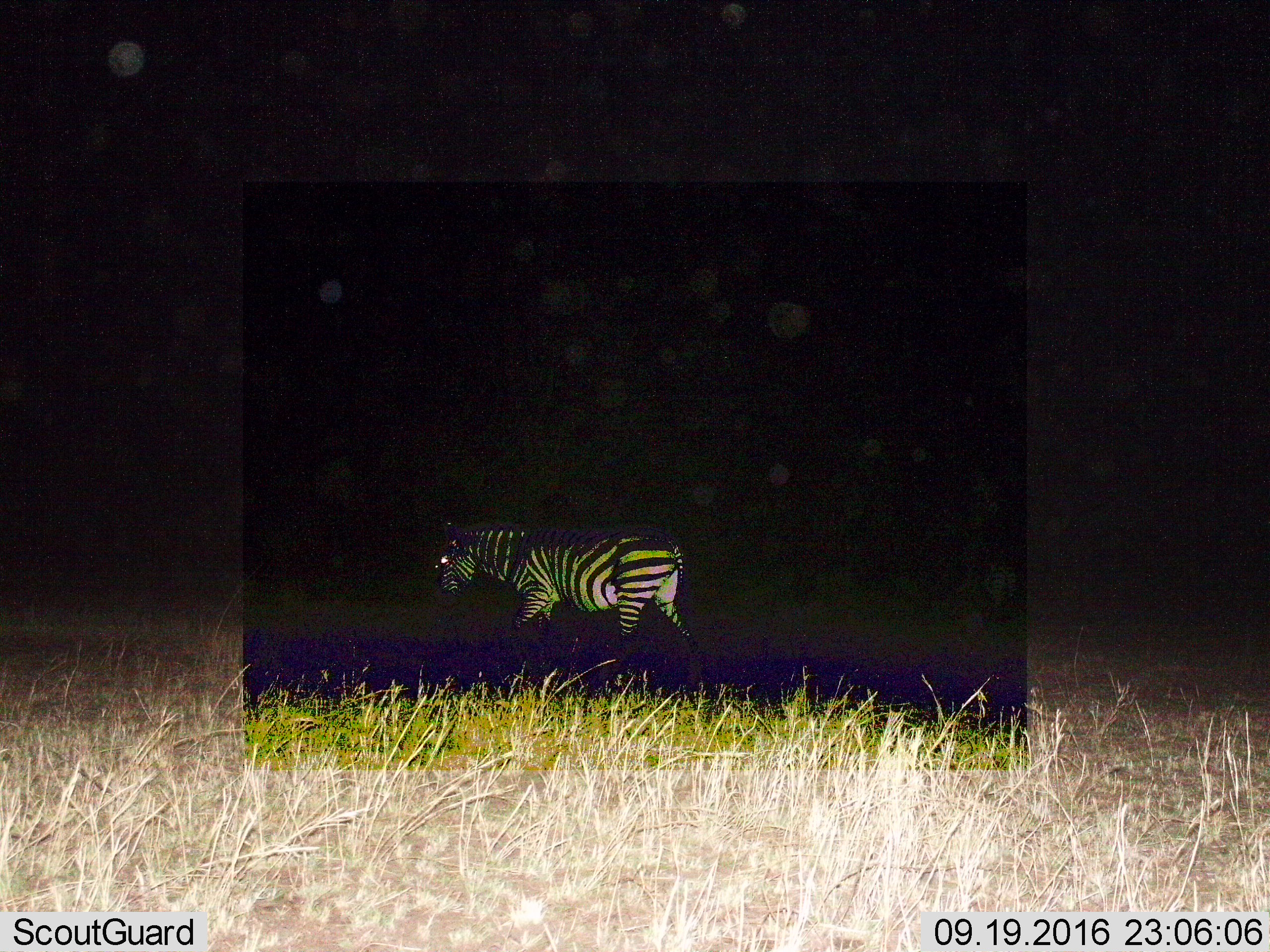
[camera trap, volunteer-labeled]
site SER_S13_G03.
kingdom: Animalia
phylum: Chordata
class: Mammalia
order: Perissodactyla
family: Equidae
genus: Equus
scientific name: Equus quagga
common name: plains zebra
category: zebraplains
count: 1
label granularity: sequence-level